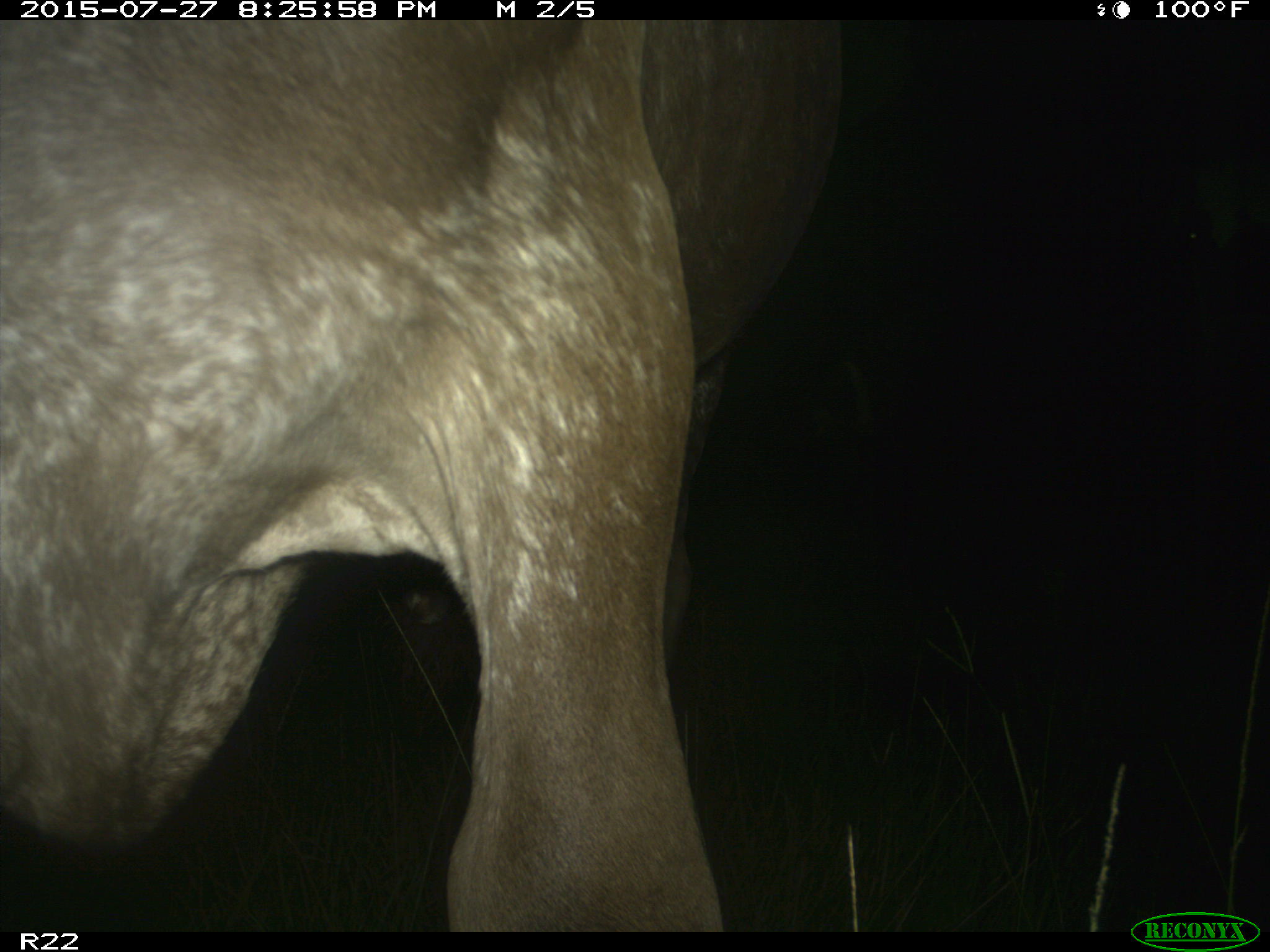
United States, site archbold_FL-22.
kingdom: Animalia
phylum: Chordata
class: Mammalia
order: Artiodactyla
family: Bovidae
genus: Bos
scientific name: Bos taurus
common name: domestic cow